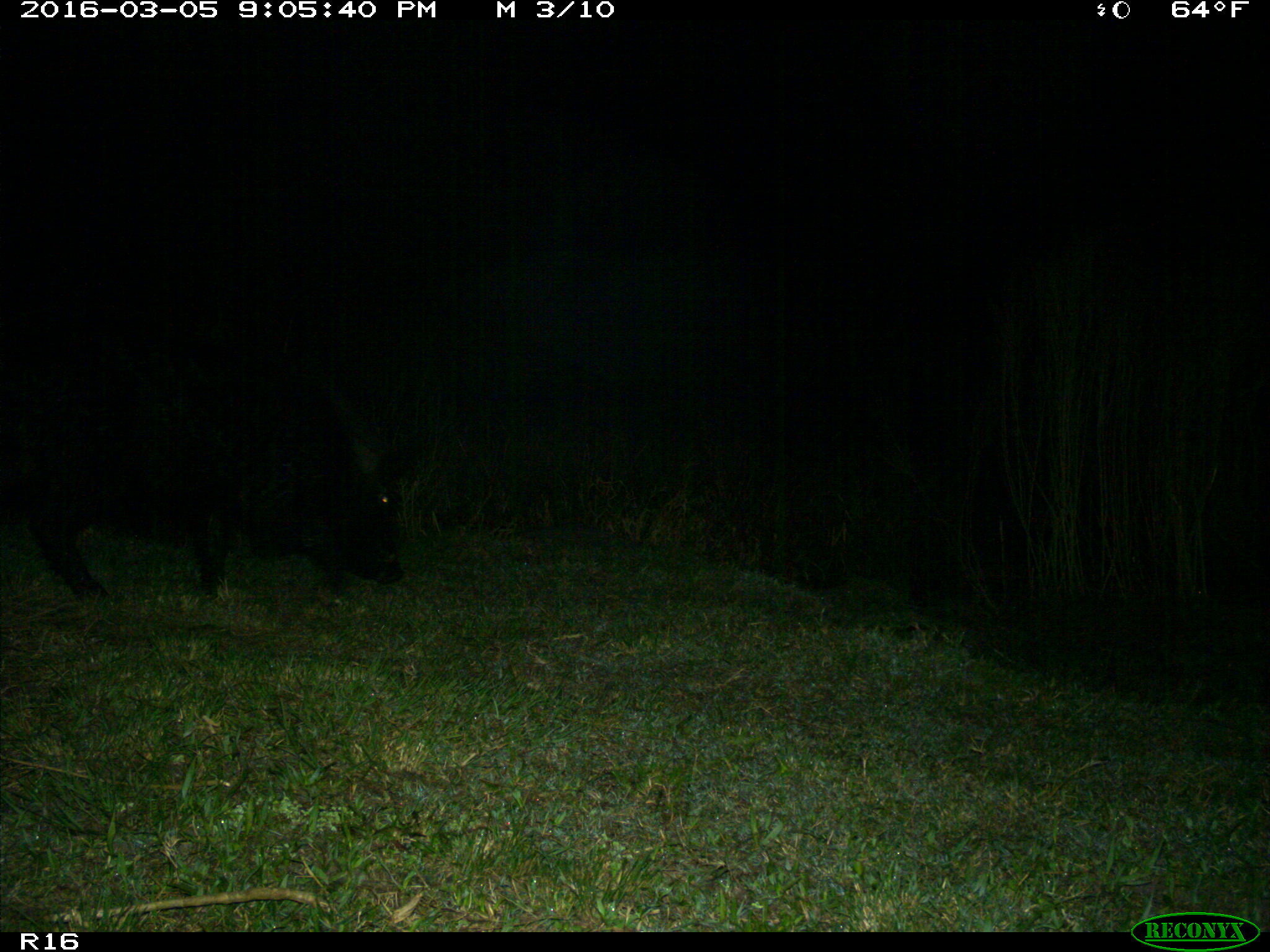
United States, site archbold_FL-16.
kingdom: Animalia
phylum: Chordata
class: Mammalia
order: Artiodactyla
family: Suidae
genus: Sus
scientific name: Sus scrofa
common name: wild boar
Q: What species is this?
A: Sus scrofa (wild boar).